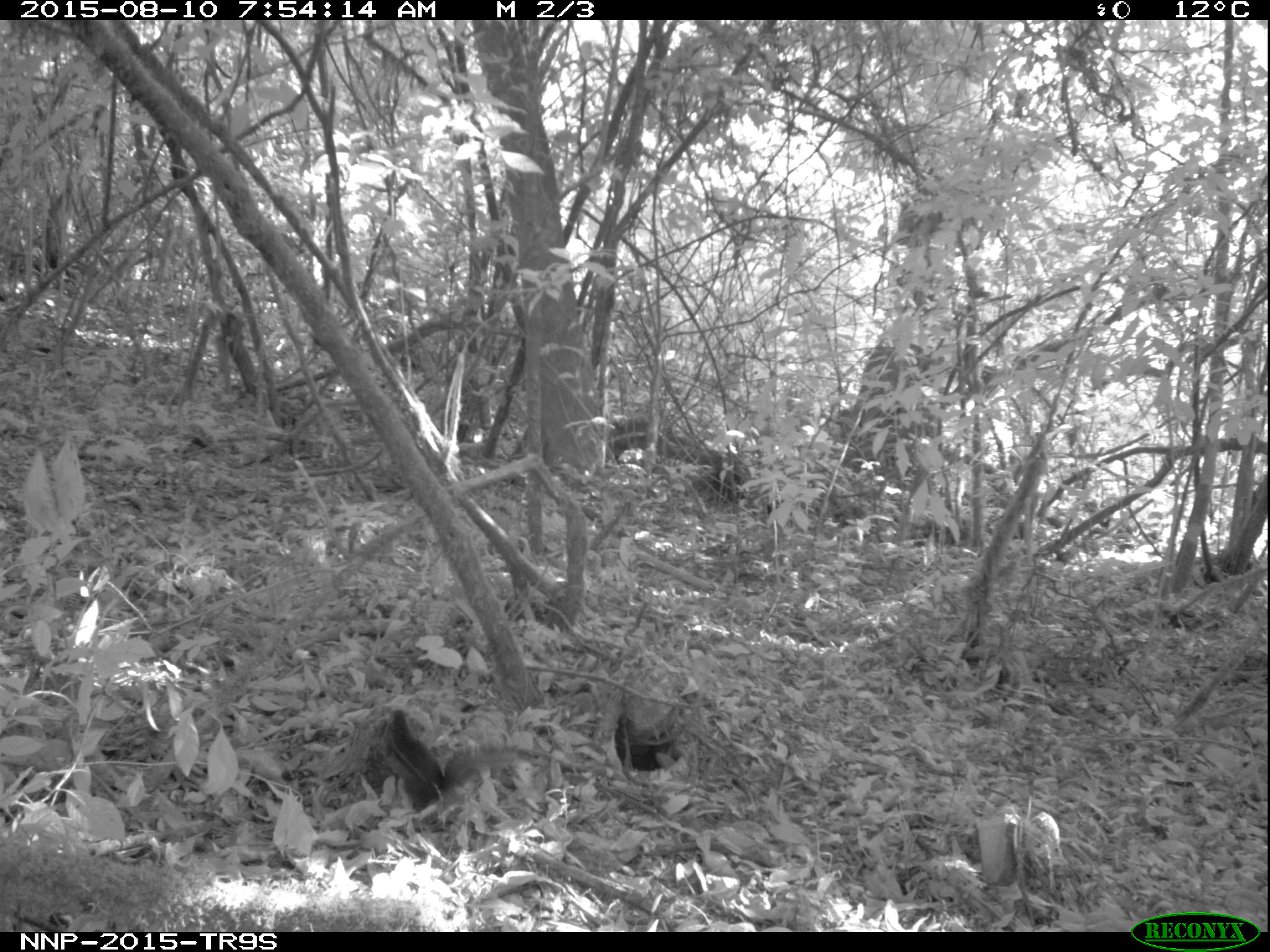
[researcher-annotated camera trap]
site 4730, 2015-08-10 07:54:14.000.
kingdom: Animalia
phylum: Chordata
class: Mammalia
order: Rodentia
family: Sciuridae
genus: Funisciurus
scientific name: Funisciurus pyrropus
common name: fire-footed rope squirrel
Funisciurus pyrropus (fire-footed rope squirrel), count 1.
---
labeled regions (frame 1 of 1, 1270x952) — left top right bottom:
funisciurus pyrropus: 377 708 540 828; 614 711 684 773